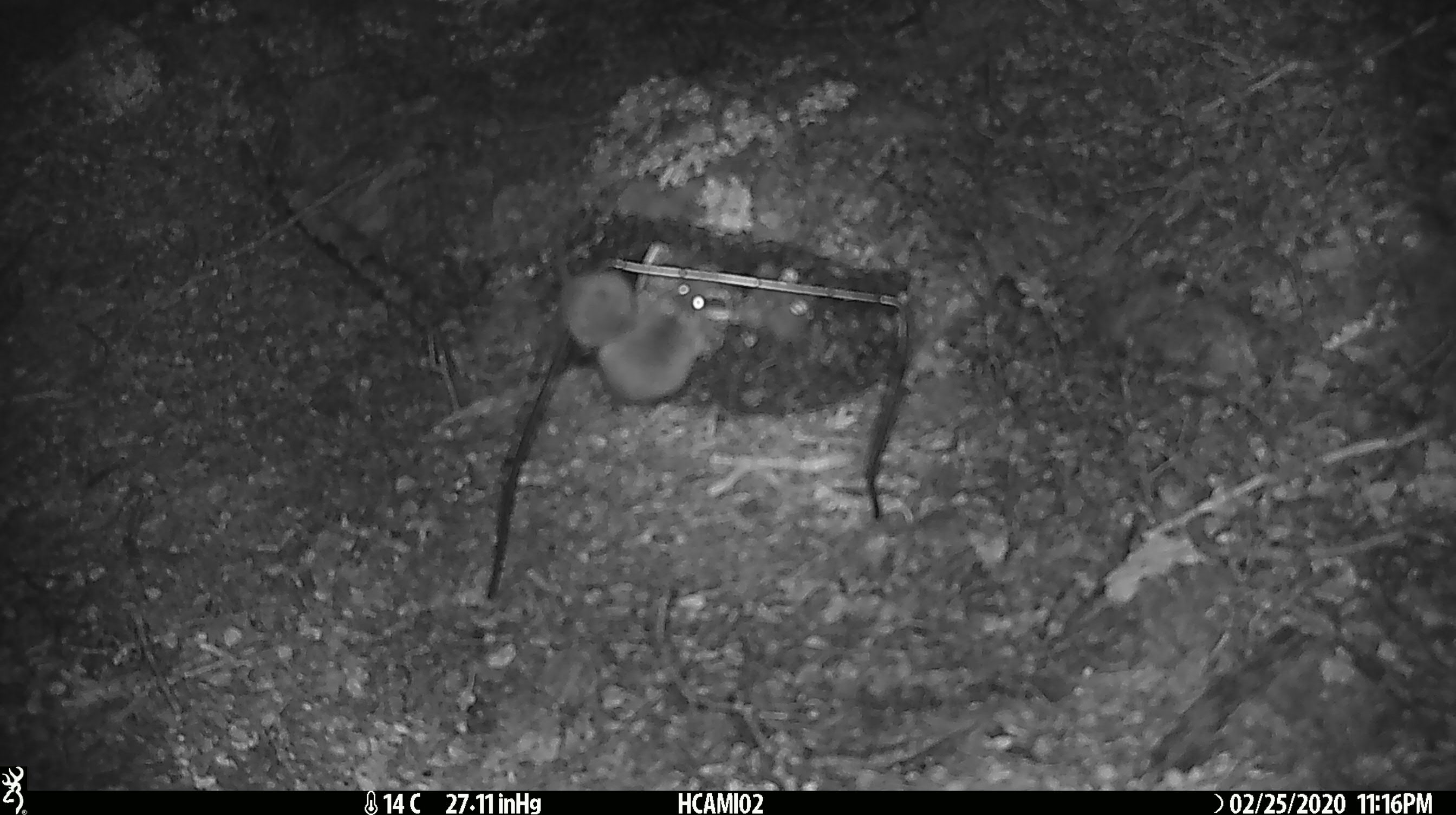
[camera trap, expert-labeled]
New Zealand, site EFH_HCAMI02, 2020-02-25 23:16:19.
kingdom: Animalia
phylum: Chordata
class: Mammalia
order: Rodentia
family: Muridae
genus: Mus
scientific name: Mus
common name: mouse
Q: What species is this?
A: Mouse (Mus).